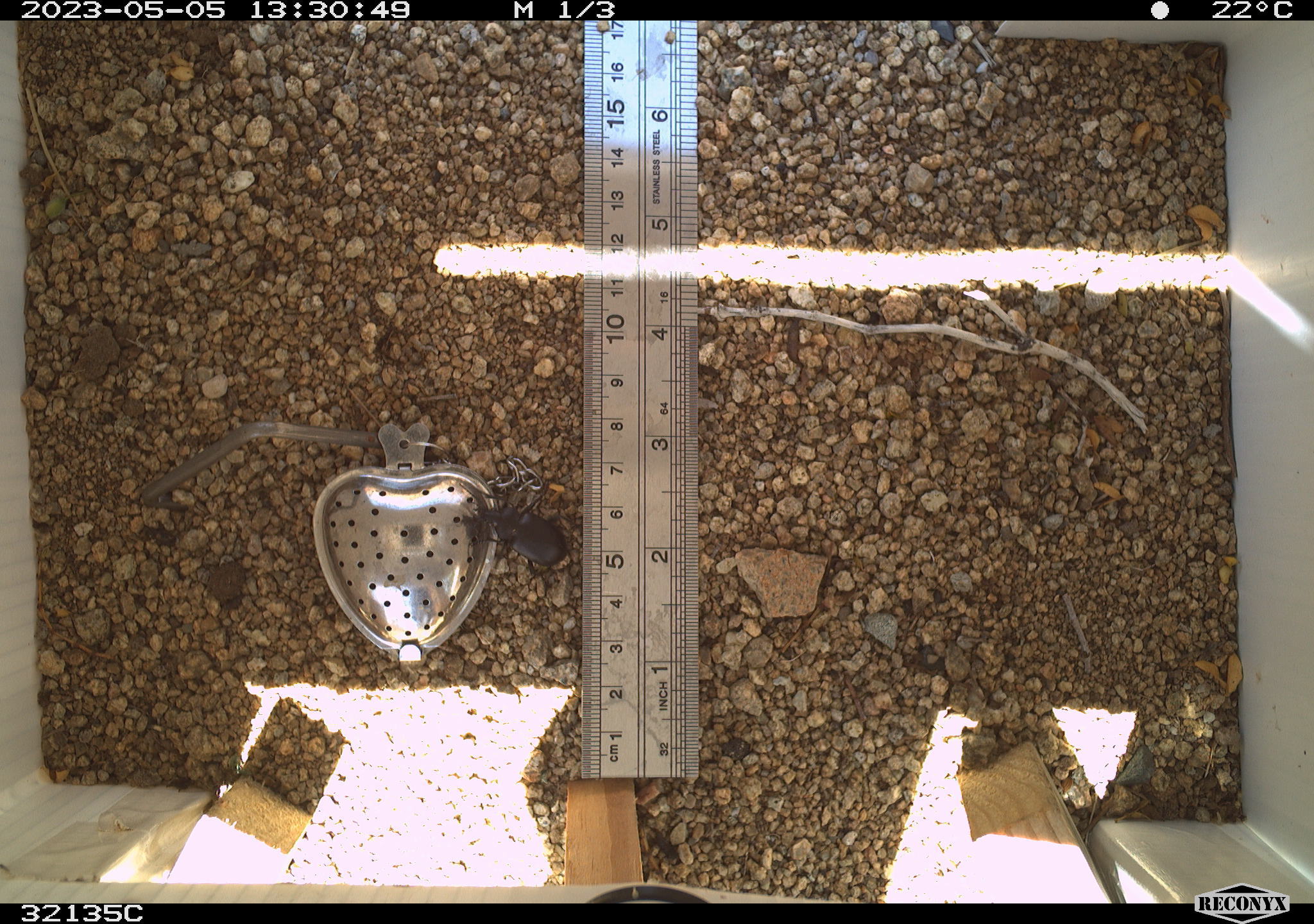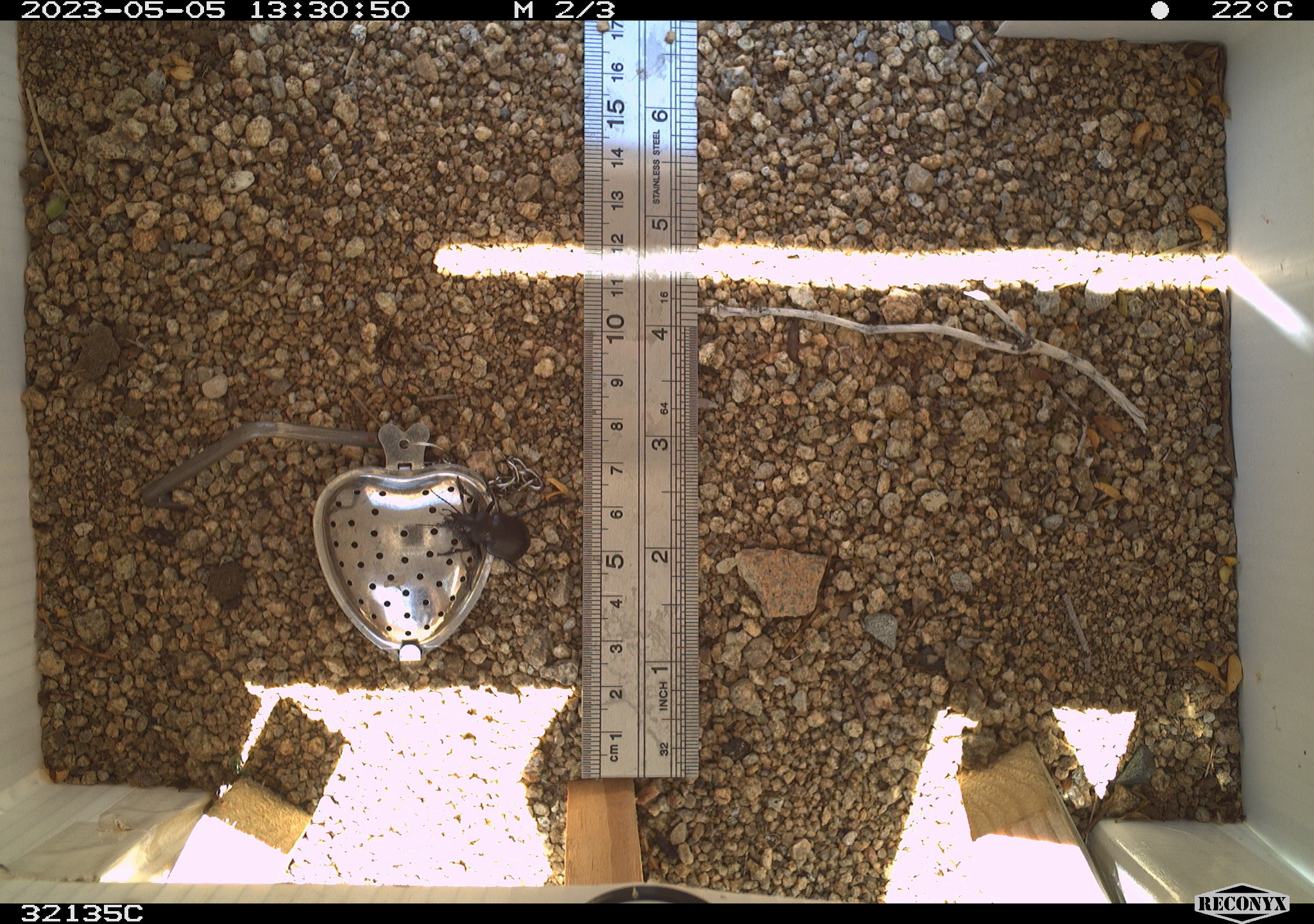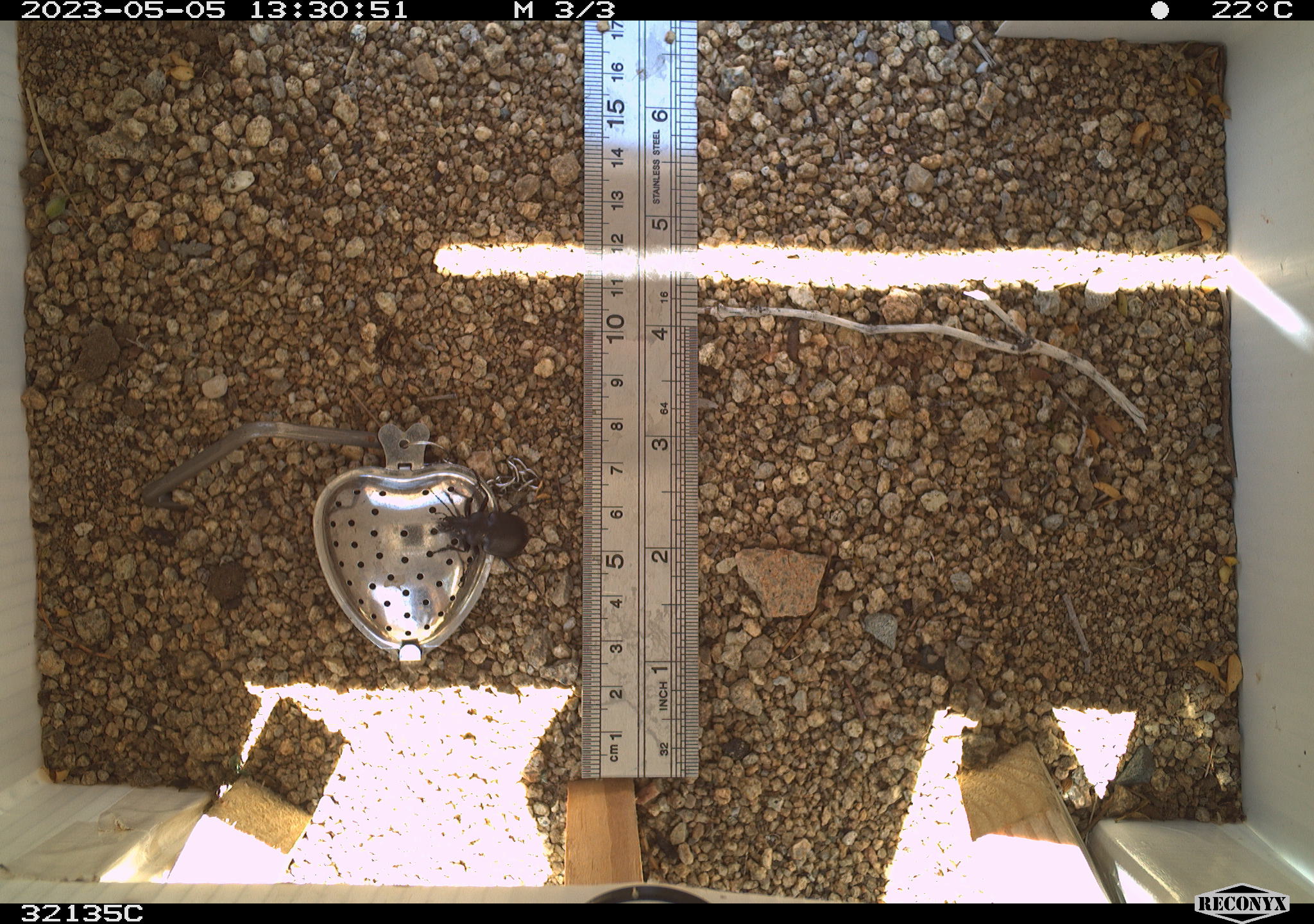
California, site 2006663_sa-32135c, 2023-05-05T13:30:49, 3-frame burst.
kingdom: Animalia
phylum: Arthropoda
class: Insecta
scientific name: Insecta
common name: insect